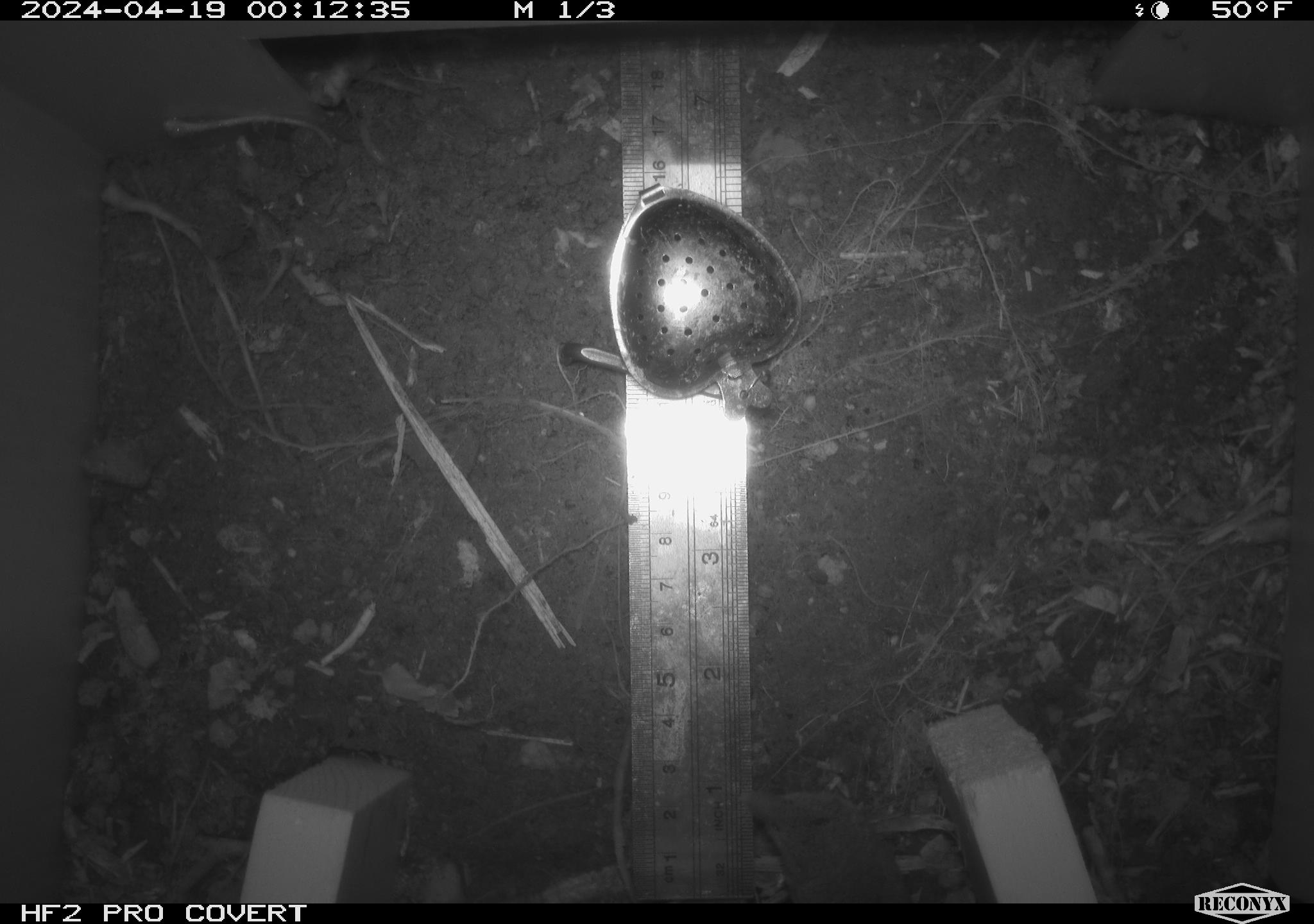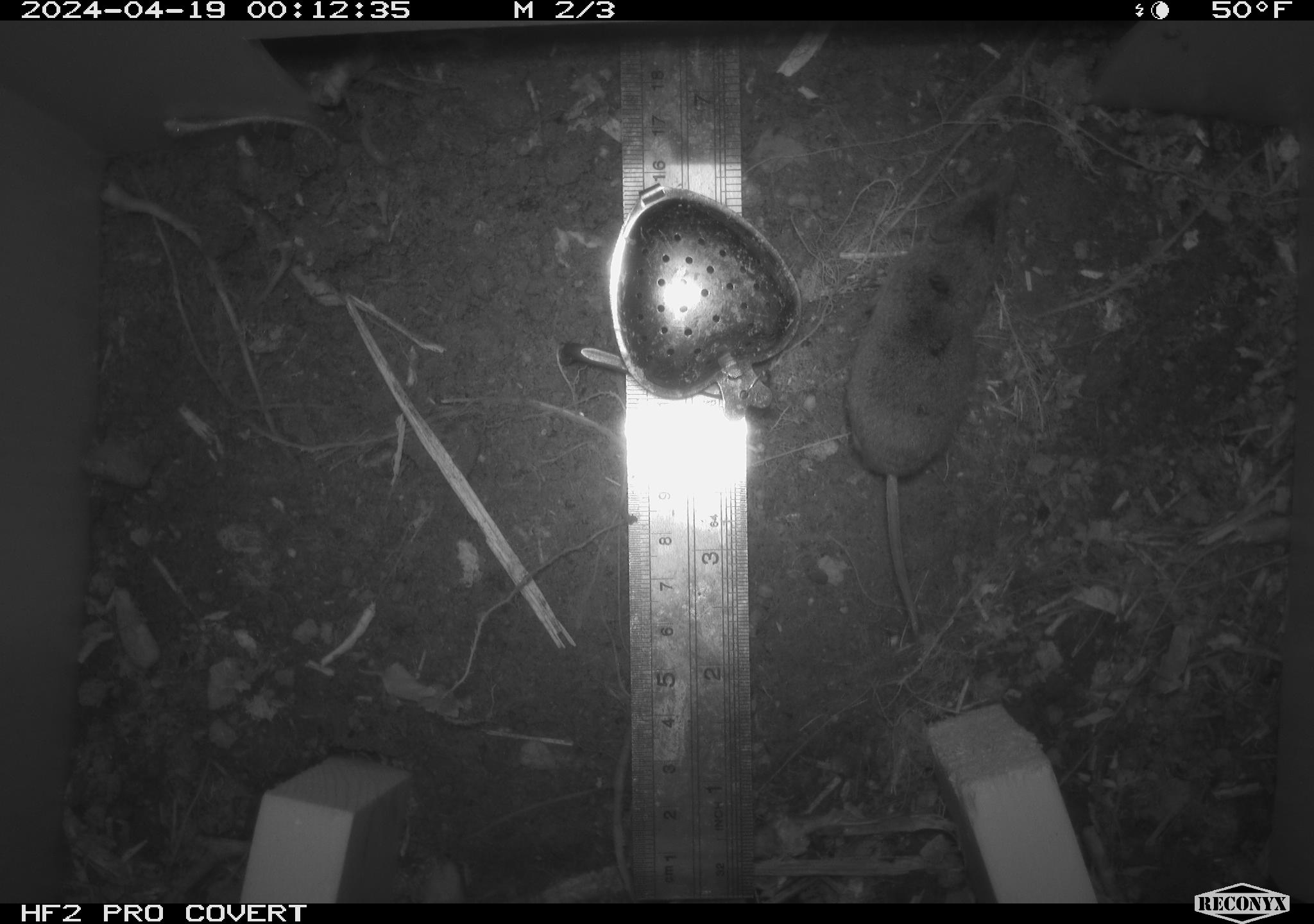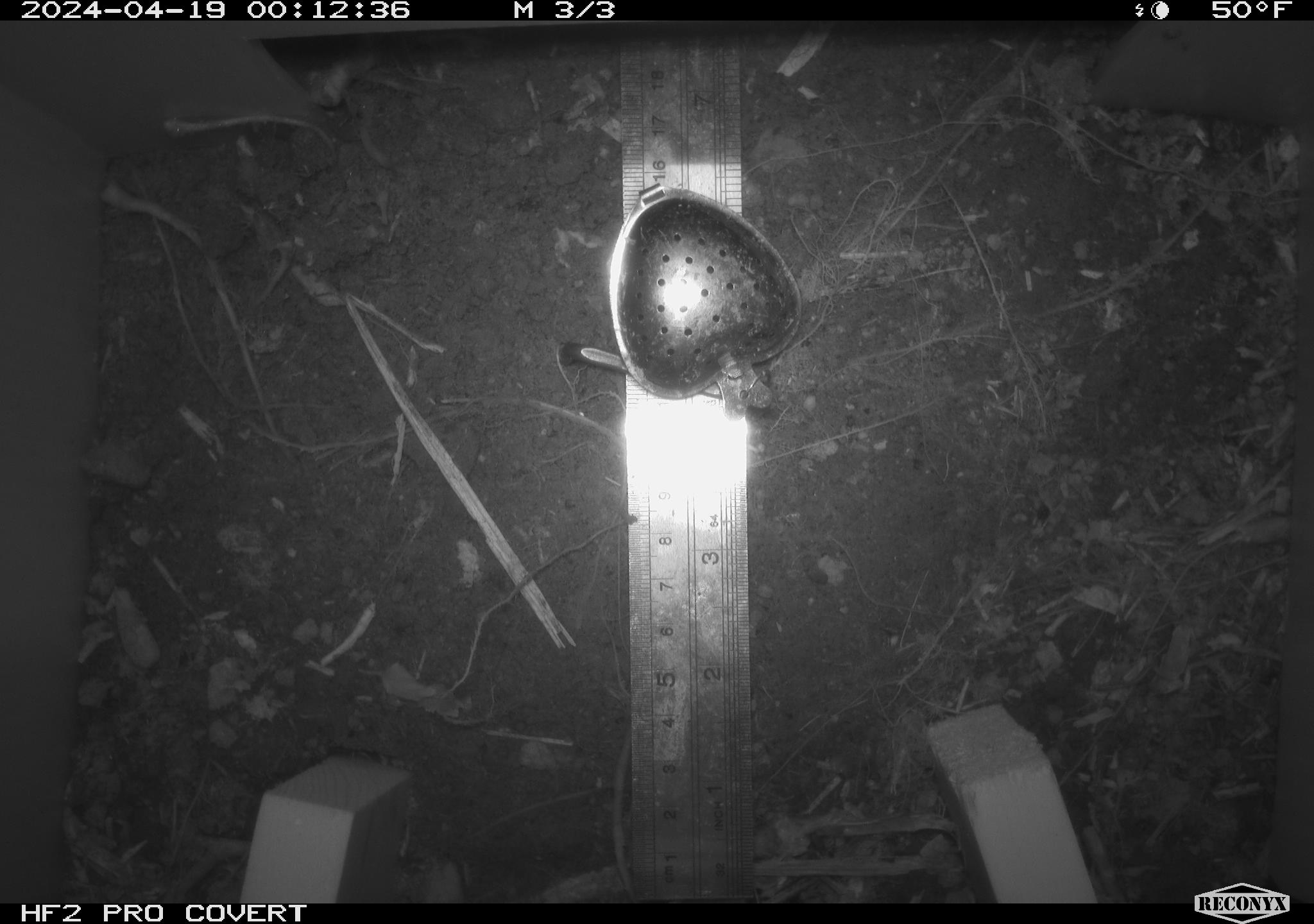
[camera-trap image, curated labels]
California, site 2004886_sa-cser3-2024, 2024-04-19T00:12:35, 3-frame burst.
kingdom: Animalia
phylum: Chordata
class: Mammalia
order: Eulipotyphla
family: Soricidae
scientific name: Soricidae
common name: shrews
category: soricidae family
Soricidae family (shrews) (Soricidae).